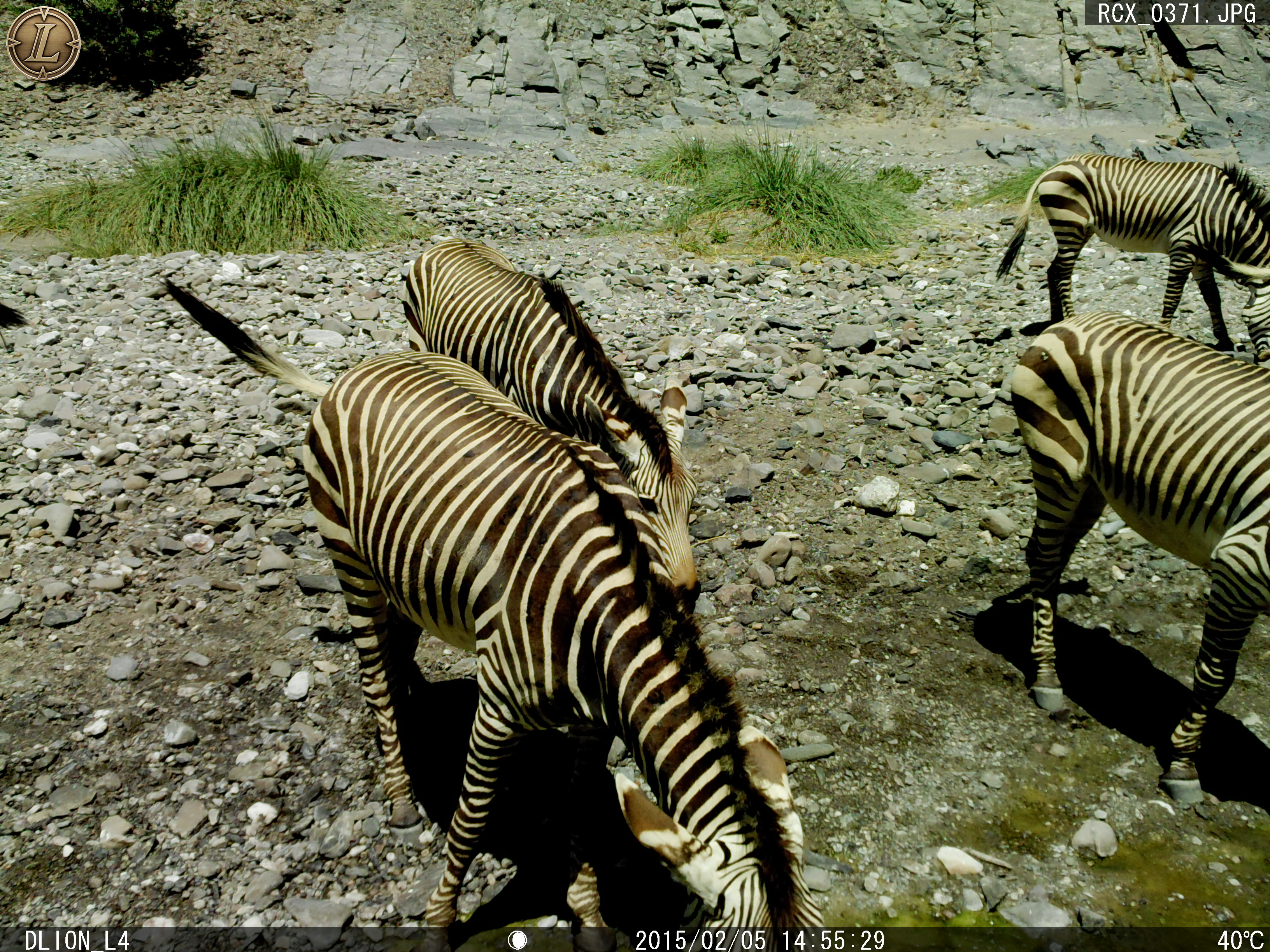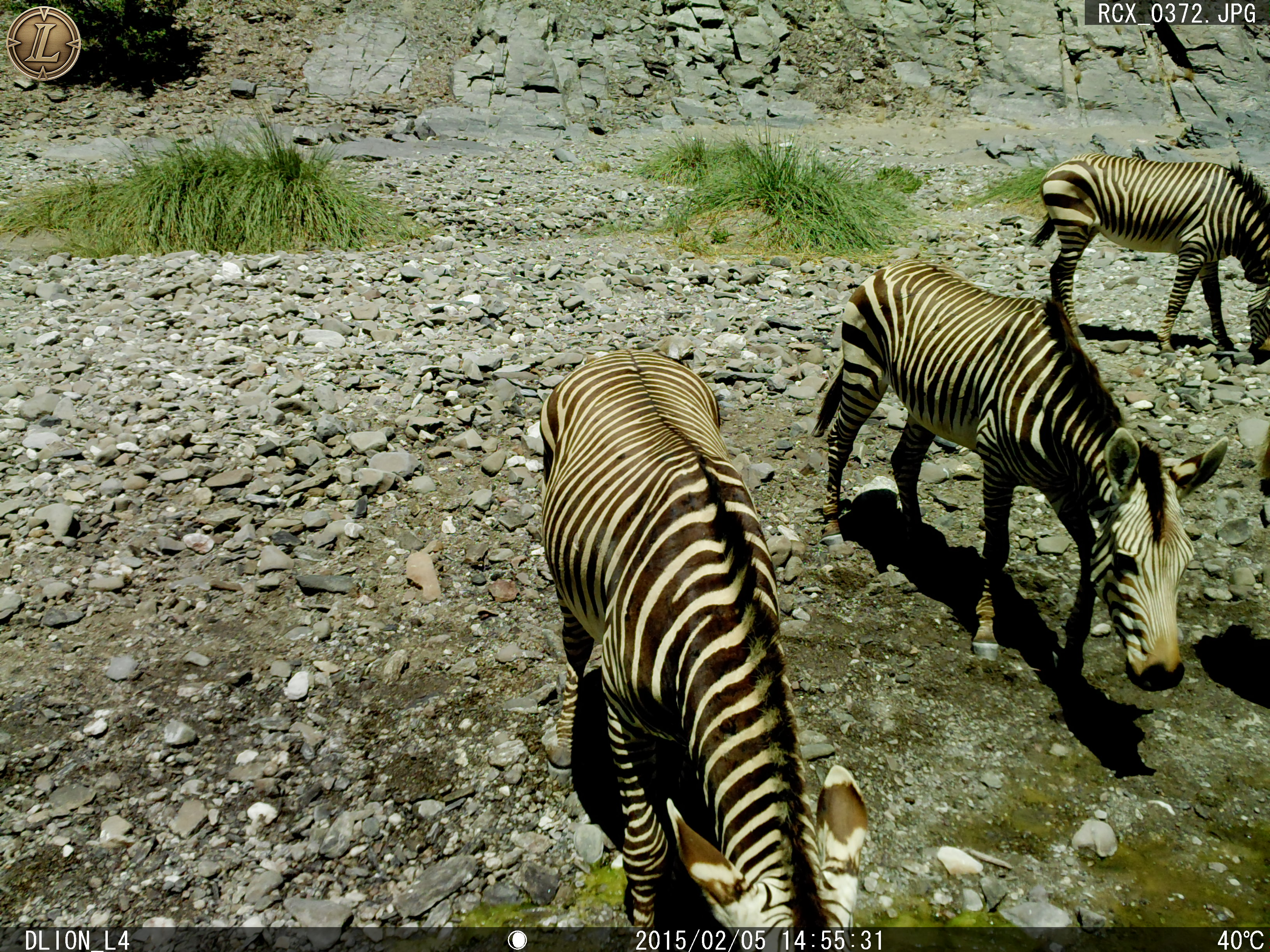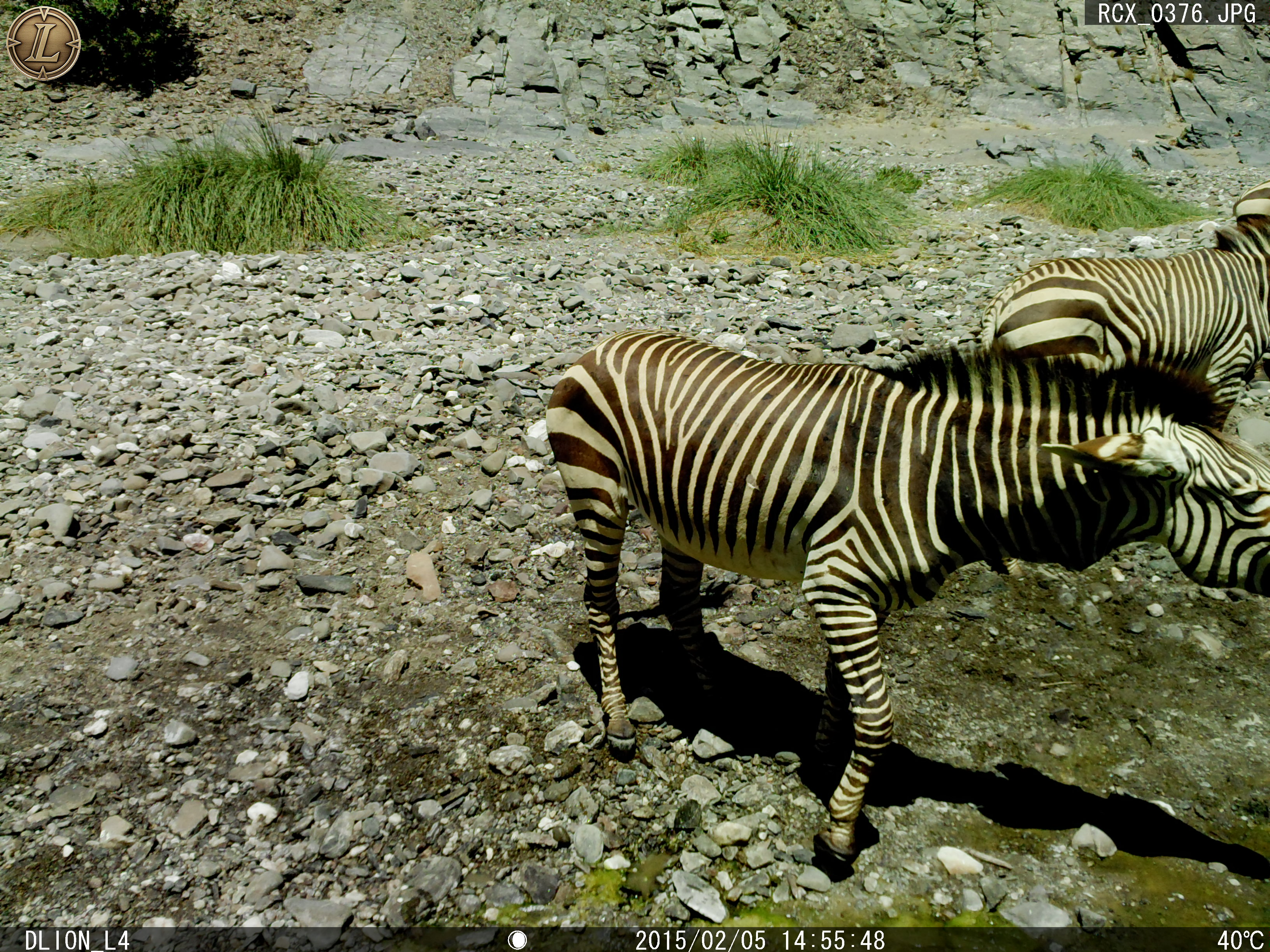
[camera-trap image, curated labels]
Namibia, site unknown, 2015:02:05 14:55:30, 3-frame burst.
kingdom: Animalia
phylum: Chordata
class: Mammalia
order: Perissodactyla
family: Equidae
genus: Equus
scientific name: Equus zebra hartmannae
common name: hartmann's mountain zebra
Equus zebra hartmannae (hartmann's mountain zebra).